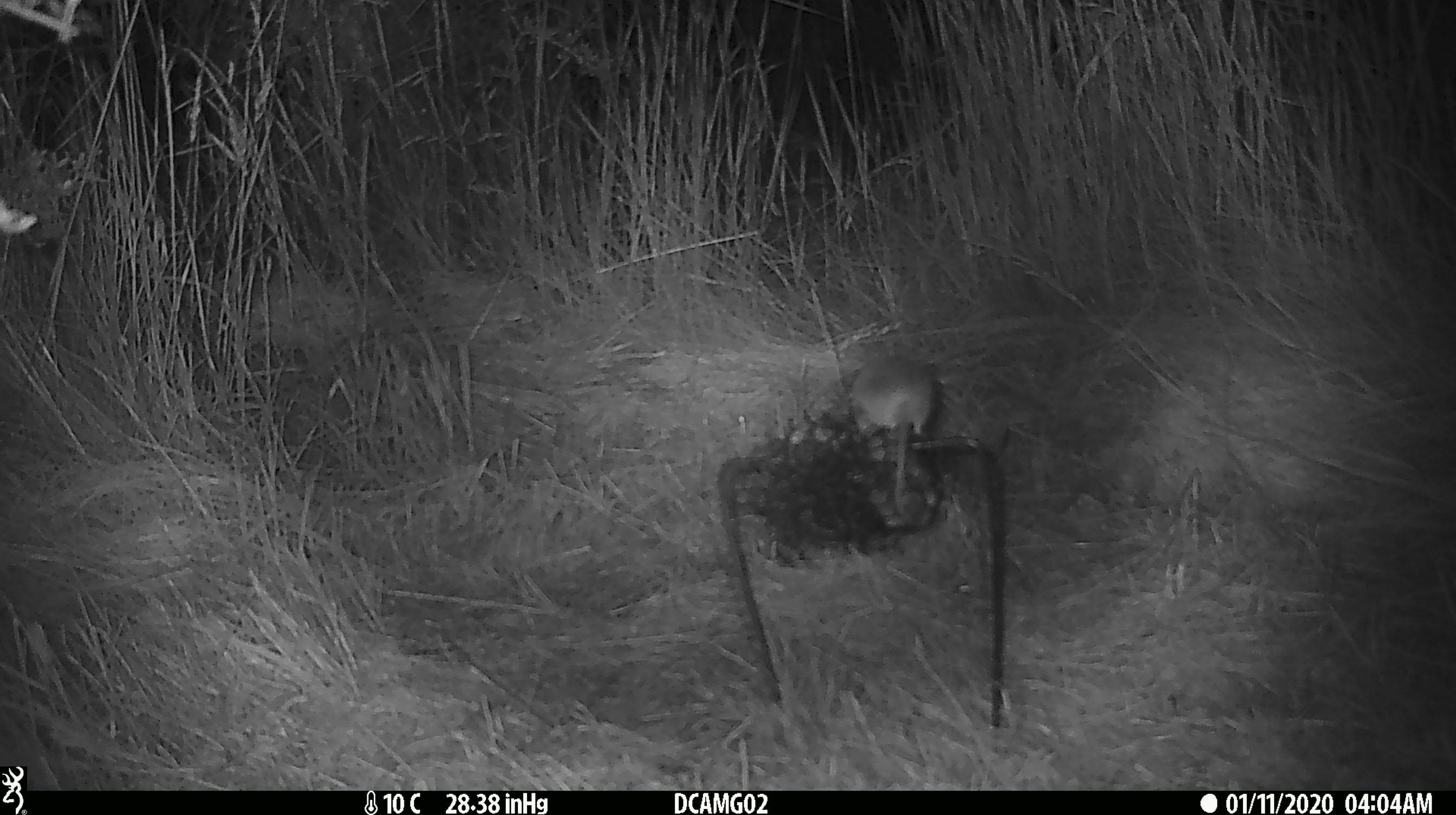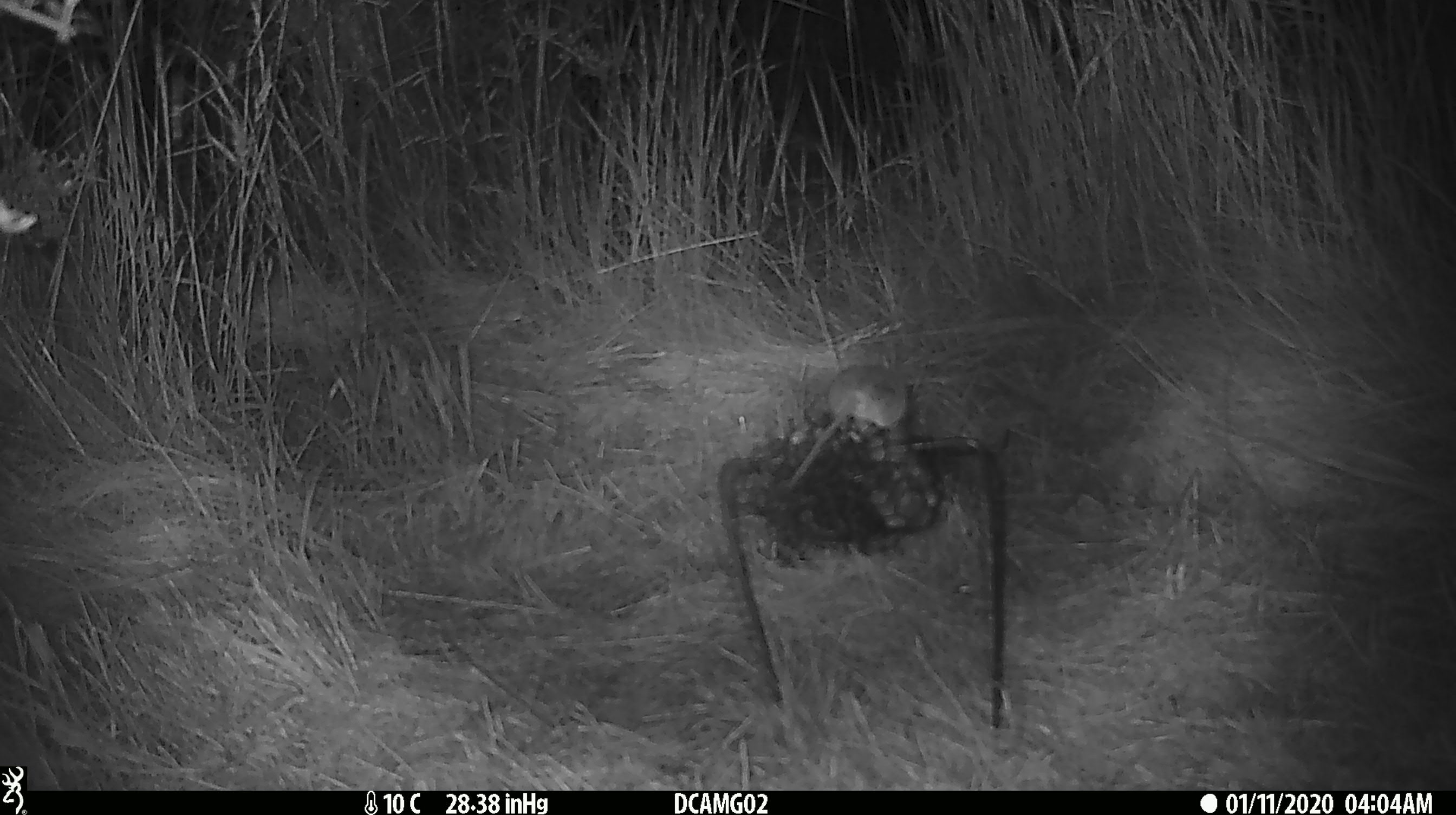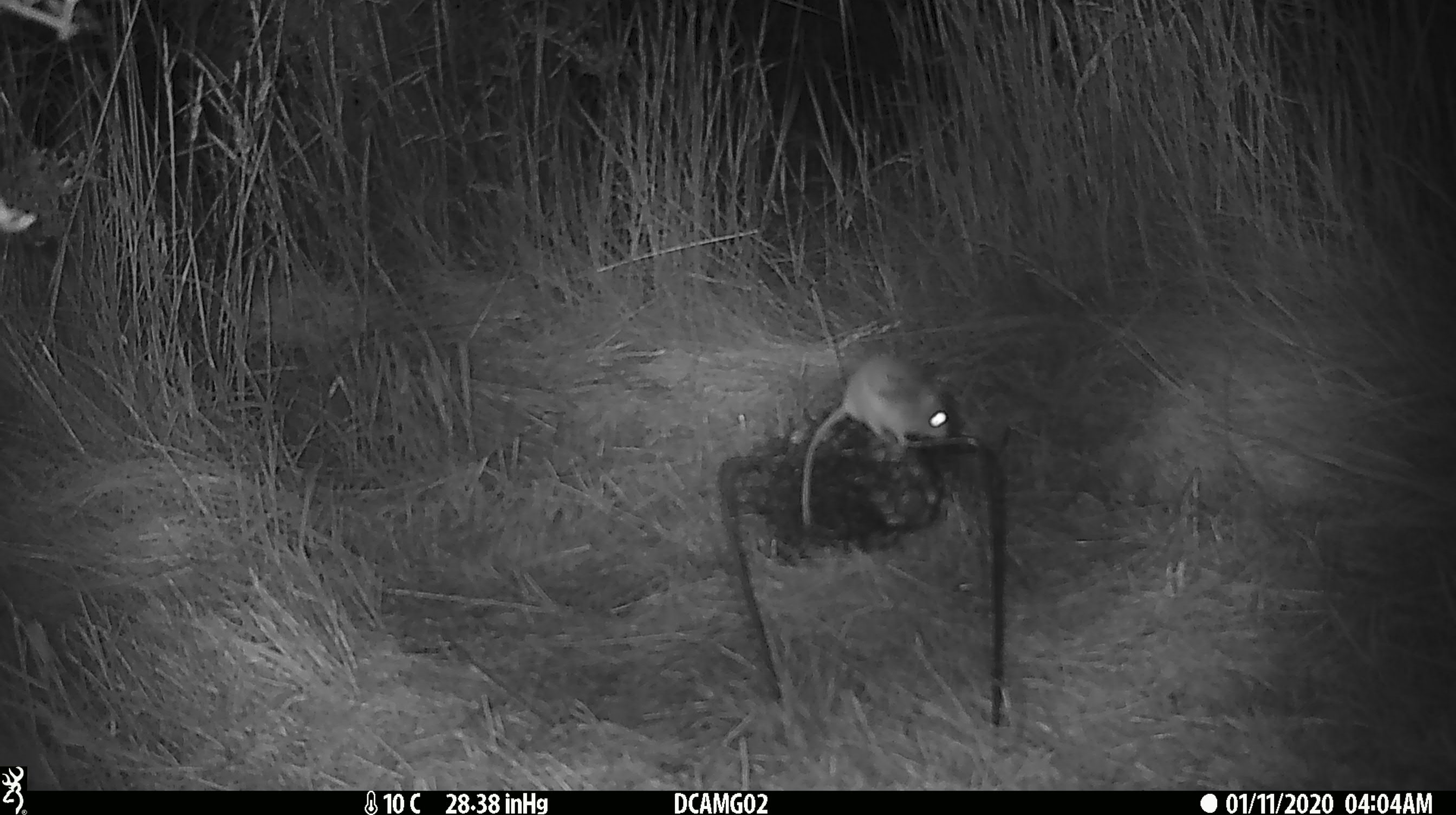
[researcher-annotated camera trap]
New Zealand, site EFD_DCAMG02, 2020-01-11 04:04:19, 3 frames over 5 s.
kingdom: Animalia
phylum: Chordata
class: Mammalia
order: Rodentia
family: Muridae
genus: Mus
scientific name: Mus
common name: mouse